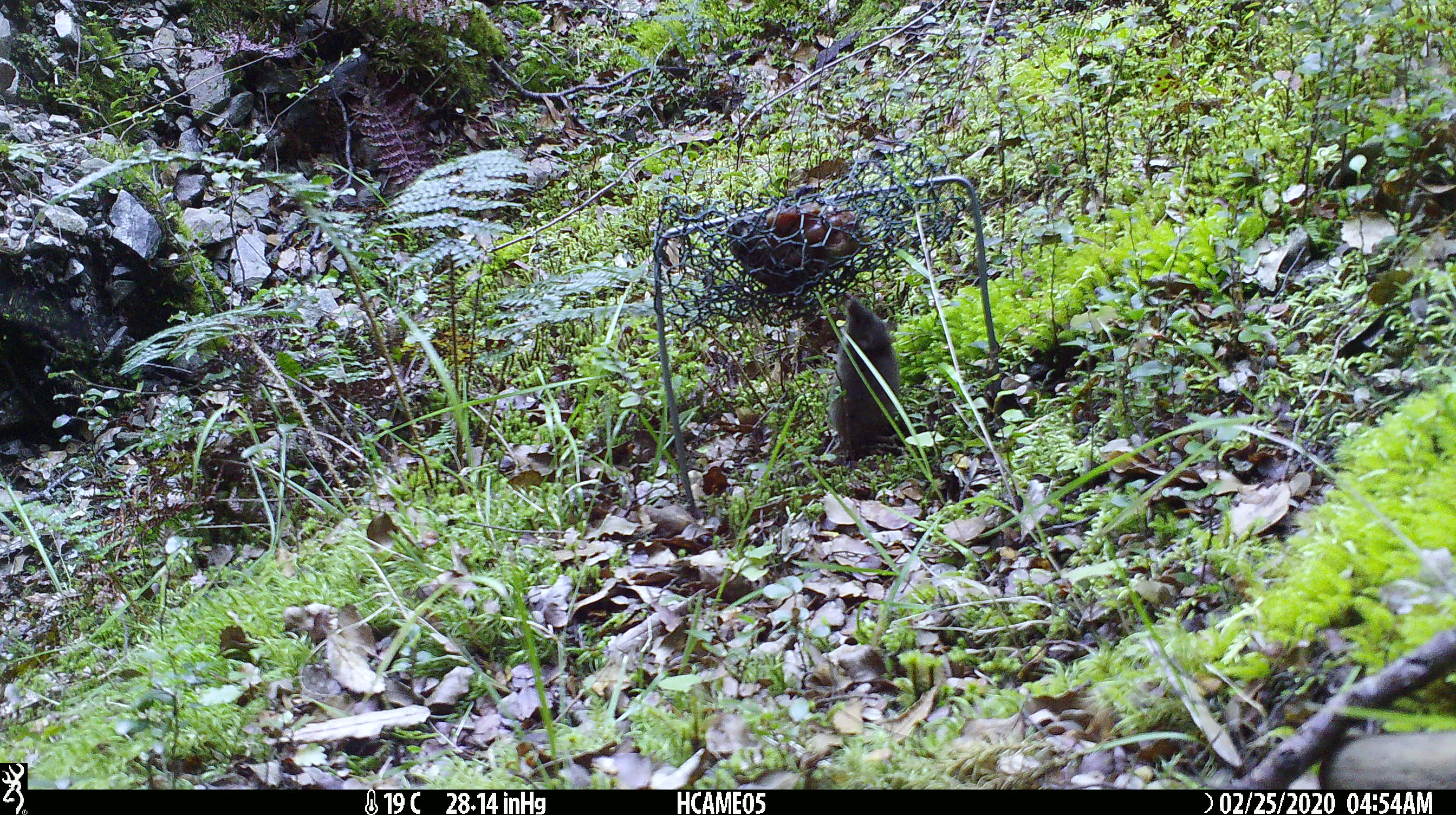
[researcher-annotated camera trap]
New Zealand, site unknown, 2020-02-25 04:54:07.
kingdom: Animalia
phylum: Chordata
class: Mammalia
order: Rodentia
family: Muridae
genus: Mus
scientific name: Mus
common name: mouse